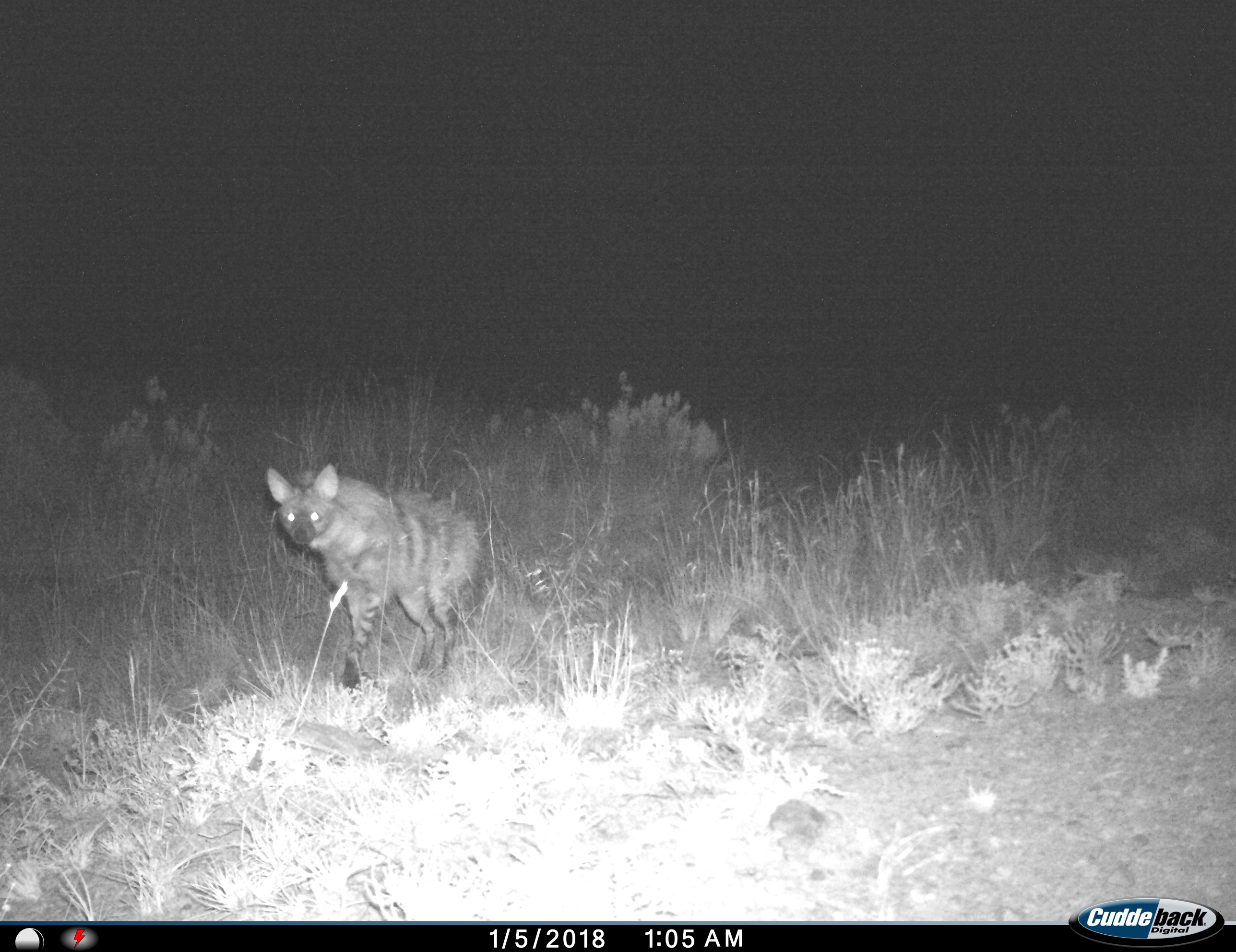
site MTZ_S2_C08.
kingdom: Animalia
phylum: Chordata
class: Mammalia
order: Carnivora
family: Hyaenidae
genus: Proteles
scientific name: Proteles cristatus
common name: aardwolf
Aardwolf (Proteles cristatus), count 1. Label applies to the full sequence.